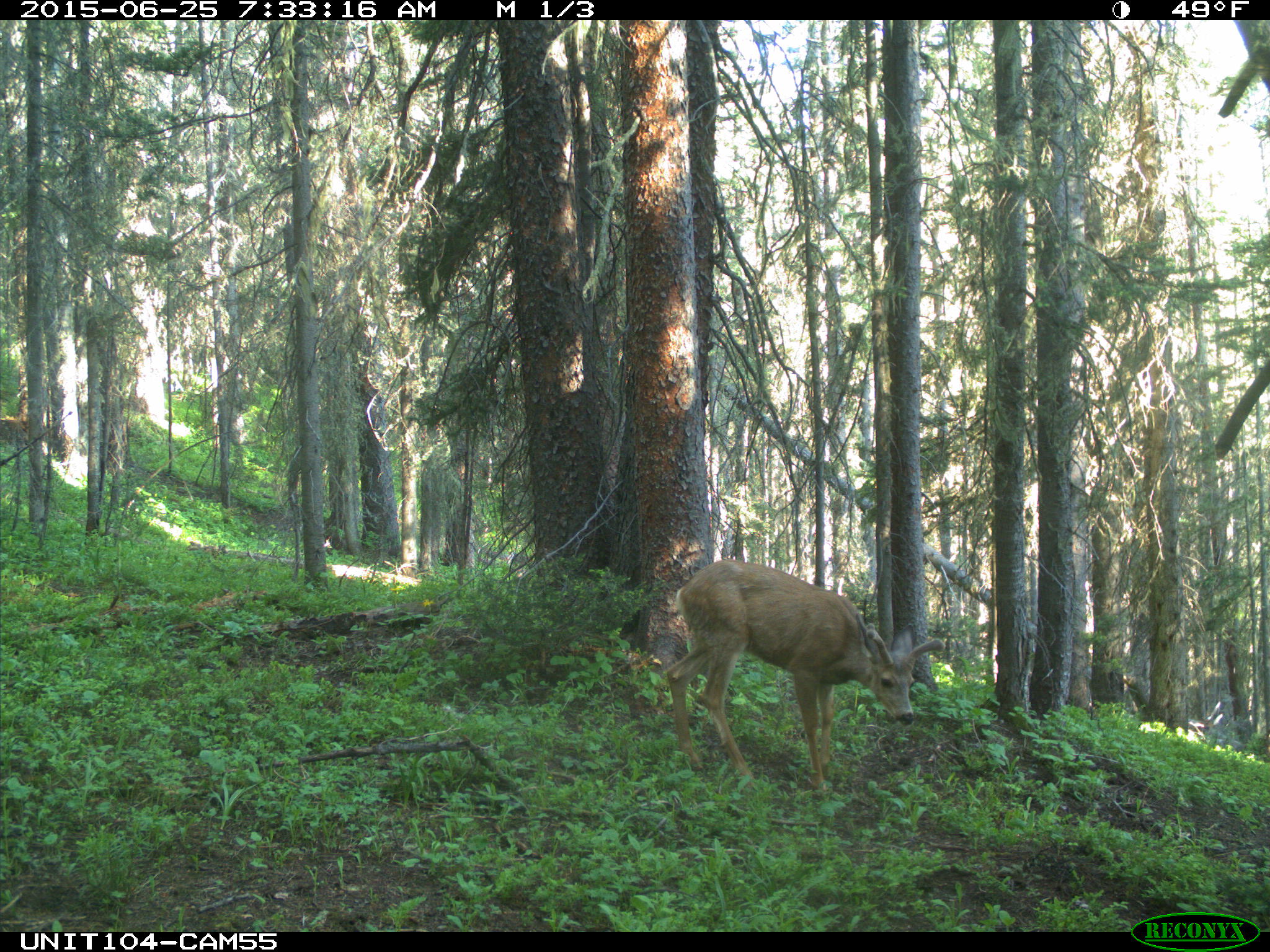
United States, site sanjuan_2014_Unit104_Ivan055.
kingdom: Animalia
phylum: Chordata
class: Mammalia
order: Artiodactyla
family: Cervidae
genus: Odocoileus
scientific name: Odocoileus hemionus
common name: mule deer